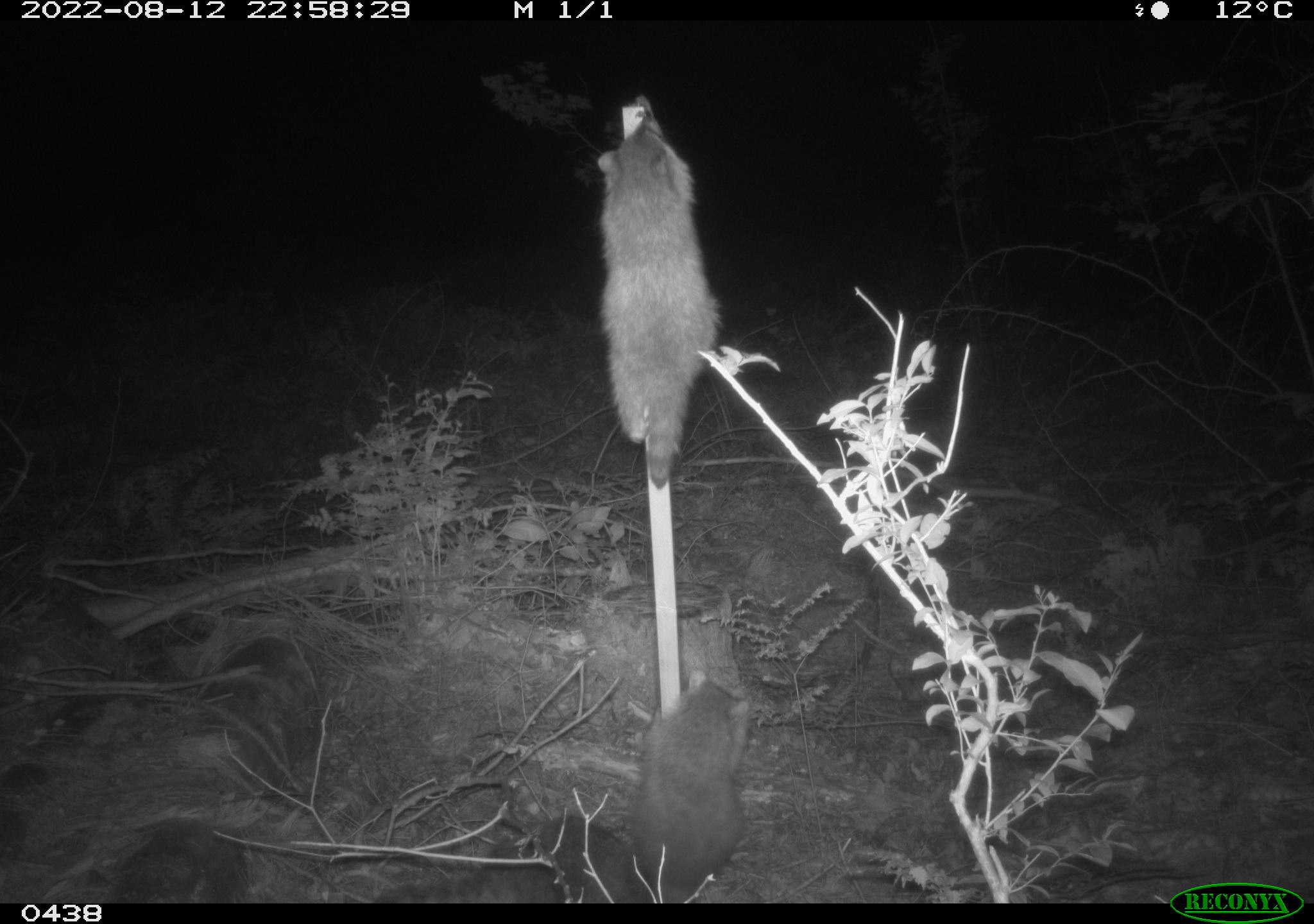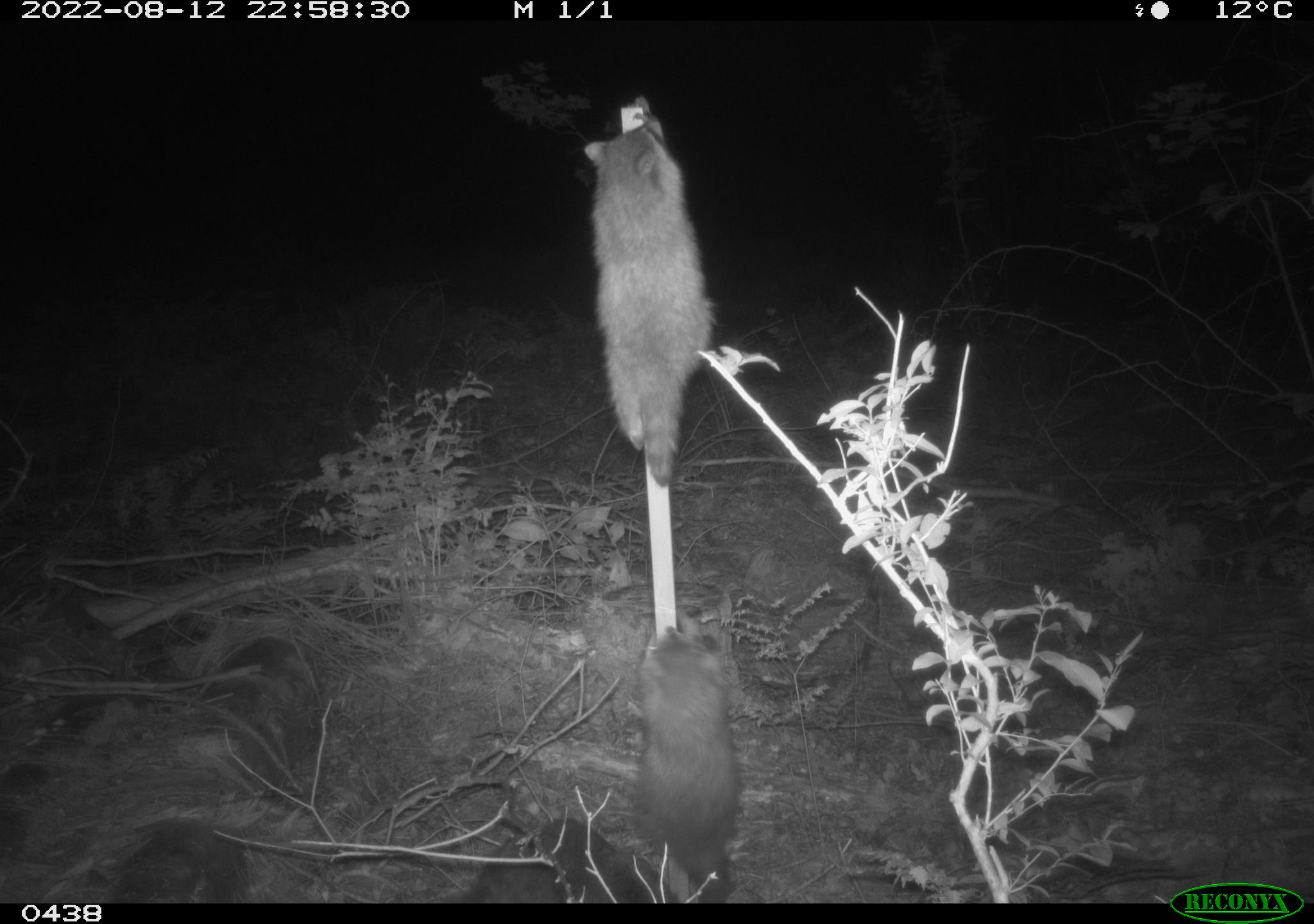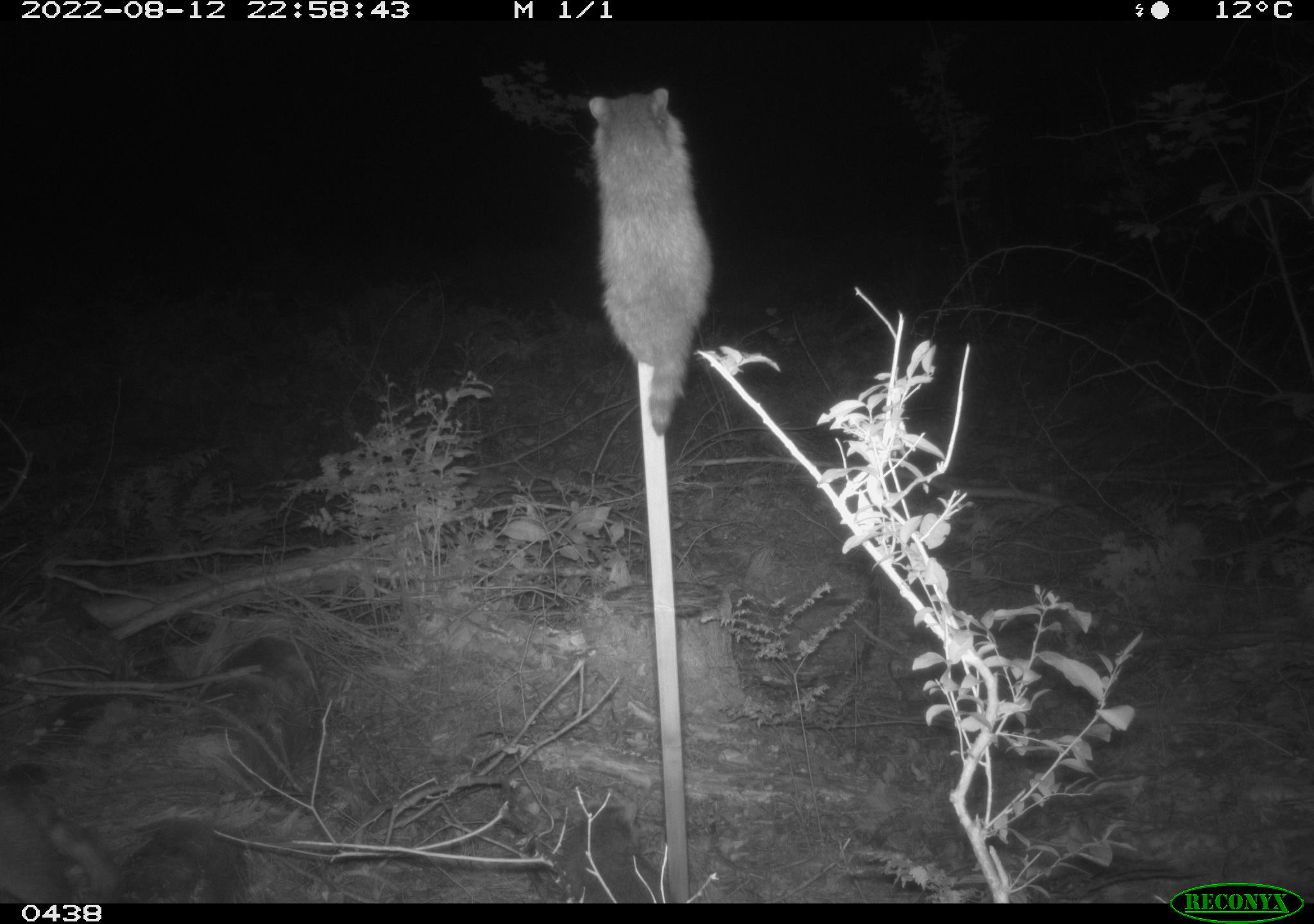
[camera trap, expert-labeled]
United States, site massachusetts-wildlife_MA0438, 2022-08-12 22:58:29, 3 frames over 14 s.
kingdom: Animalia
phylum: Chordata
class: Mammalia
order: Carnivora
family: Procyonidae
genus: Procyon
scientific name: Procyon lotor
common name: raccoon